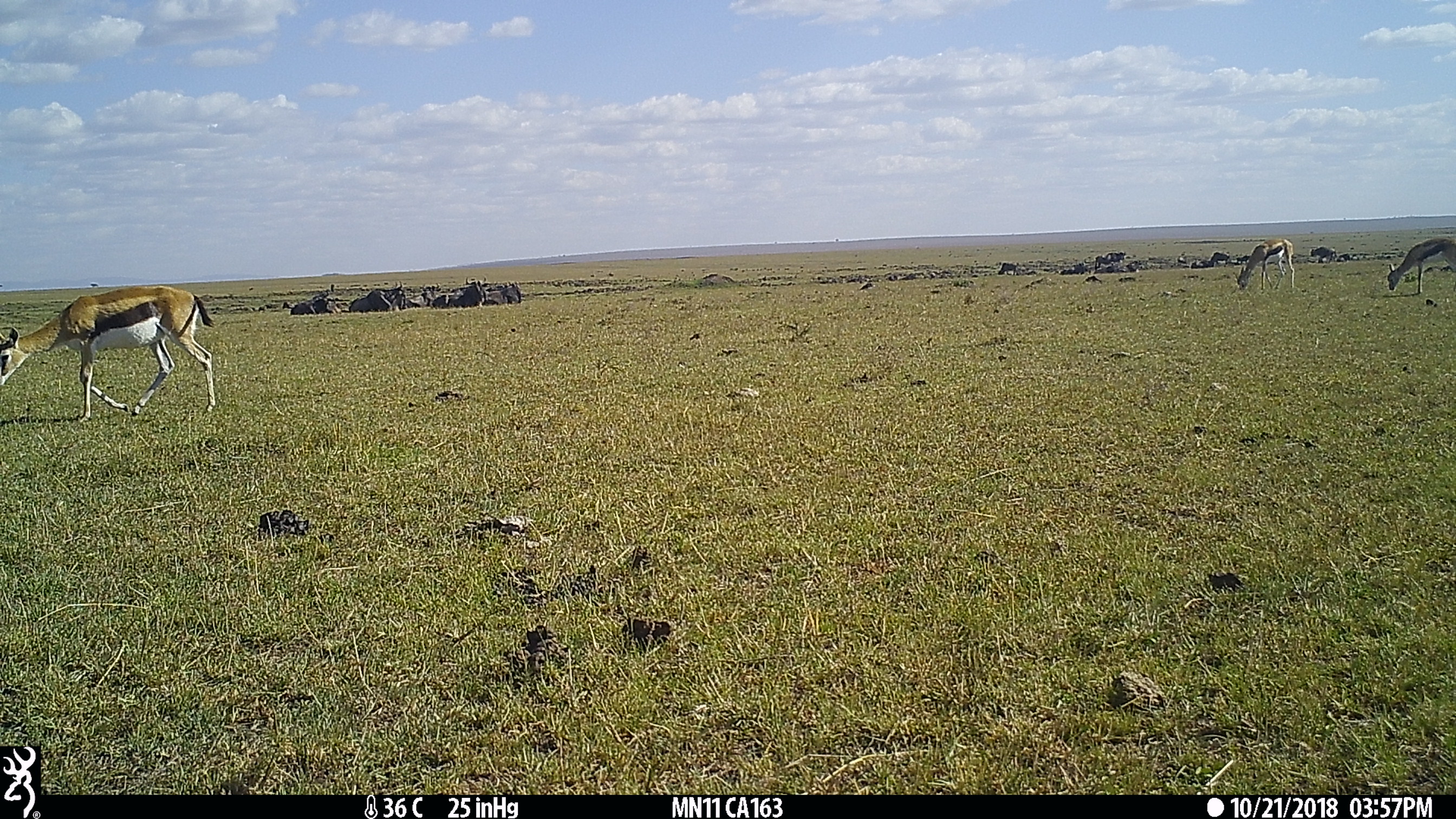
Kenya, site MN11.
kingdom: Animalia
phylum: Chordata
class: Mammalia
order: Artiodactyla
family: Bovidae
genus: Connochaetes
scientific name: Connochaetes taurinus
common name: blue wildebeest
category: wildebeest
Wildebeest (blue wildebeest) (Connochaetes taurinus).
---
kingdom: Animalia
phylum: Chordata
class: Mammalia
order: Artiodactyla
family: Bovidae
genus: Eudorcas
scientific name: Eudorcas thomsonii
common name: thomon's gazelle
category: gazelle thomsons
Gazelle thomsons (thomon's gazelle) (Eudorcas thomsonii).